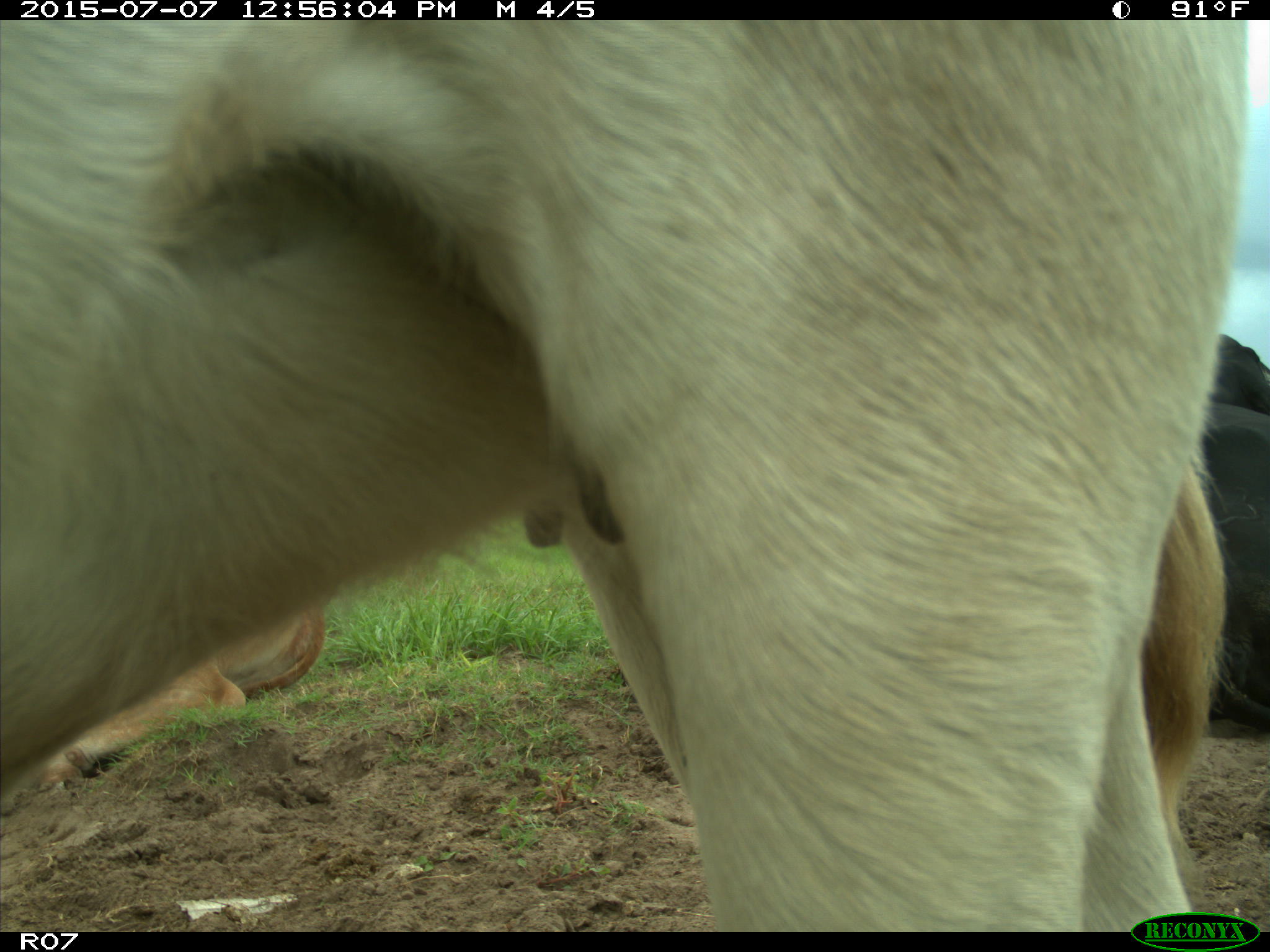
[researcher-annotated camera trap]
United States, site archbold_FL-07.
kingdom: Animalia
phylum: Chordata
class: Mammalia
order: Artiodactyla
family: Bovidae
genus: Bos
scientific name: Bos taurus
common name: domestic cow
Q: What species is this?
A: Bos taurus (domestic cow).